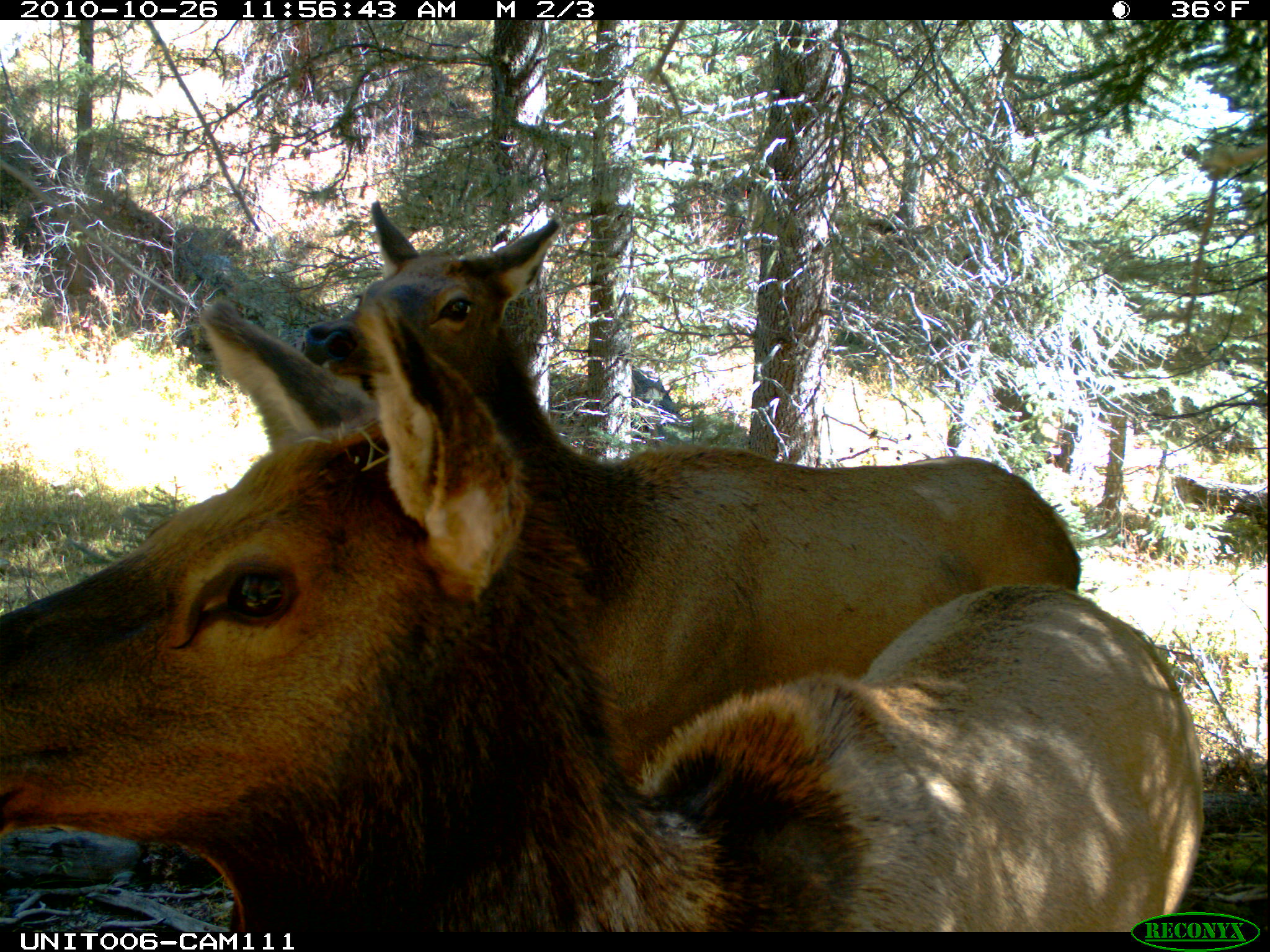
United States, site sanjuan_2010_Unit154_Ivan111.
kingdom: Animalia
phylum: Chordata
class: Mammalia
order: Artiodactyla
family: Cervidae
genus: Cervus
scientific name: Cervus elaphus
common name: red deer